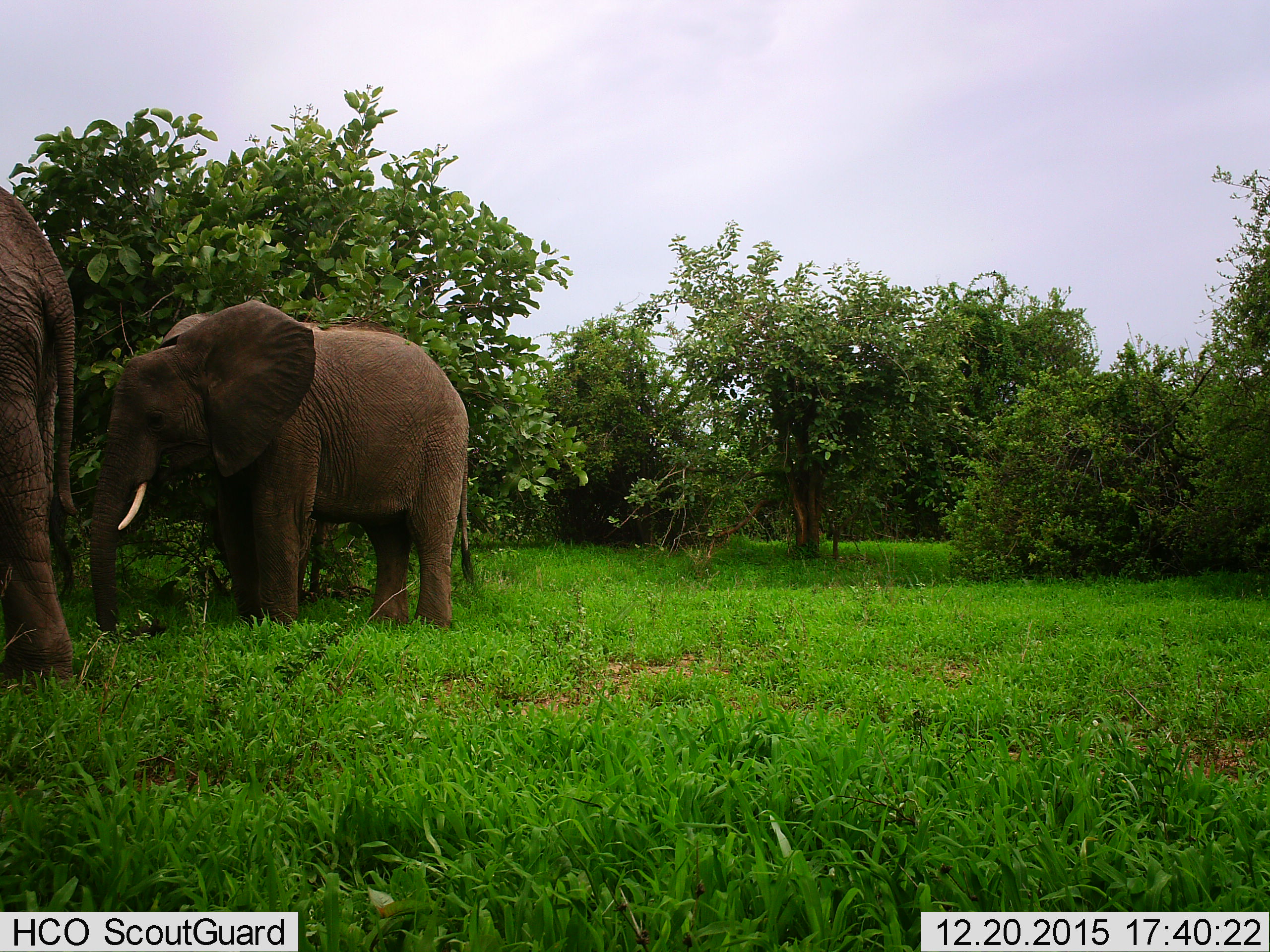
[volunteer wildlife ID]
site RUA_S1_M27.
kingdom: Animalia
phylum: Chordata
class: Mammalia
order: Proboscidea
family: Elephantidae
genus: Loxodonta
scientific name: Loxodonta africana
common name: african bush elephant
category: elephant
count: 2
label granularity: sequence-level